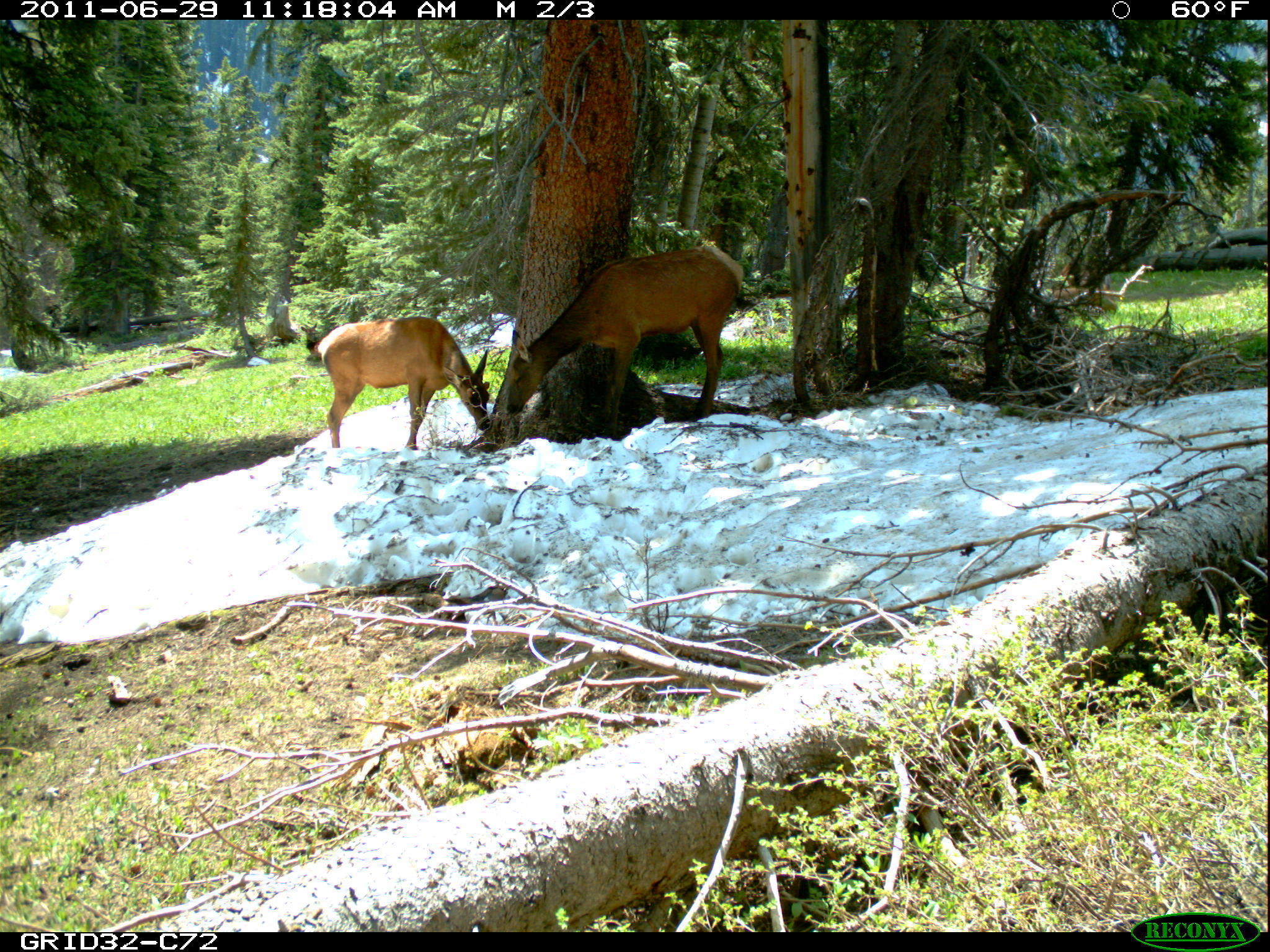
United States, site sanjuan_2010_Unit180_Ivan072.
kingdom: Animalia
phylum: Chordata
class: Mammalia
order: Artiodactyla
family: Cervidae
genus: Cervus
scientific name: Cervus elaphus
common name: red deer